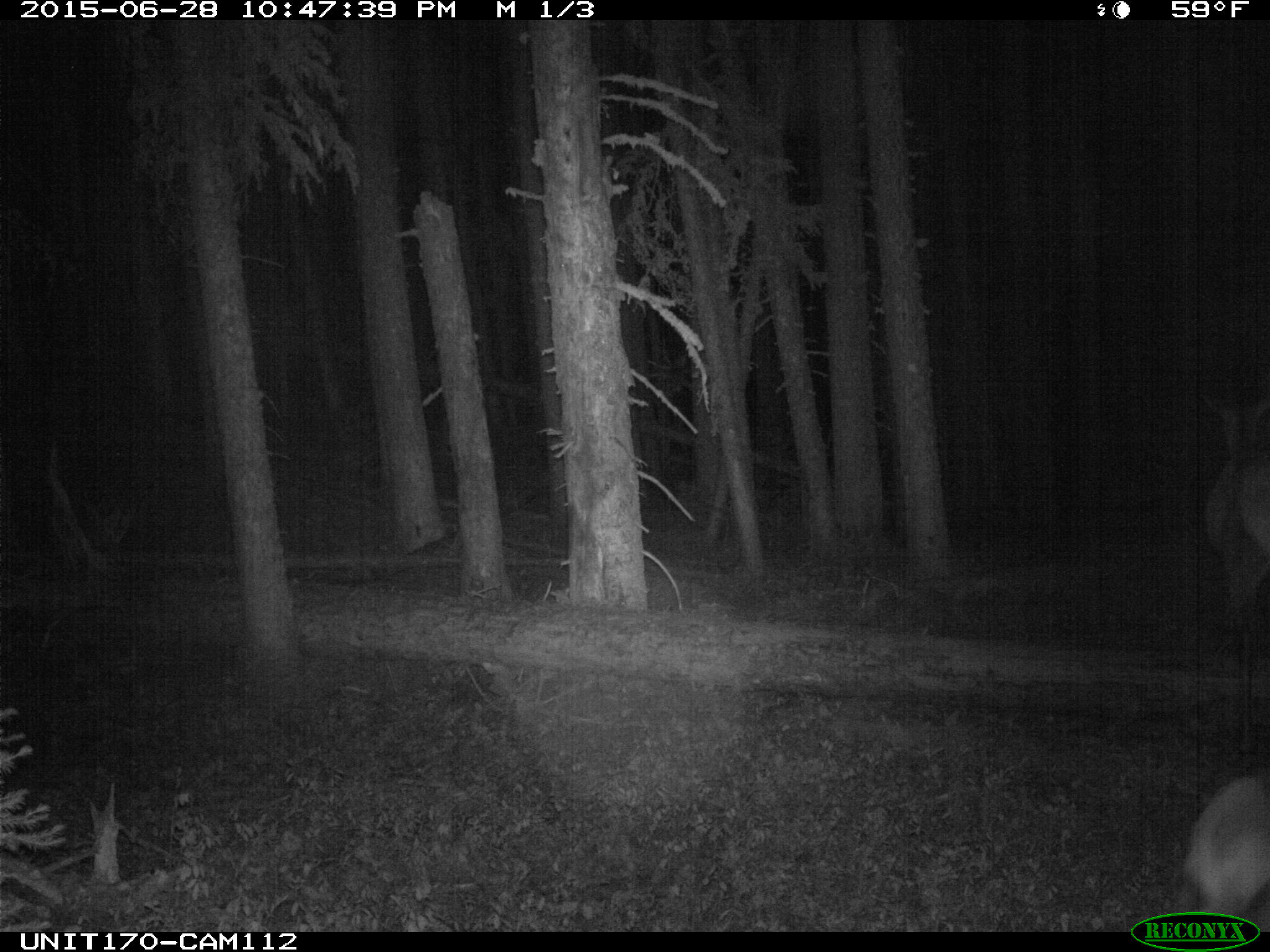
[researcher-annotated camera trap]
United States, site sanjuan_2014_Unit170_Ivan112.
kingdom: Animalia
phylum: Chordata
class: Mammalia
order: Artiodactyla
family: Cervidae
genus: Cervus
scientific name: Cervus elaphus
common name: red deer